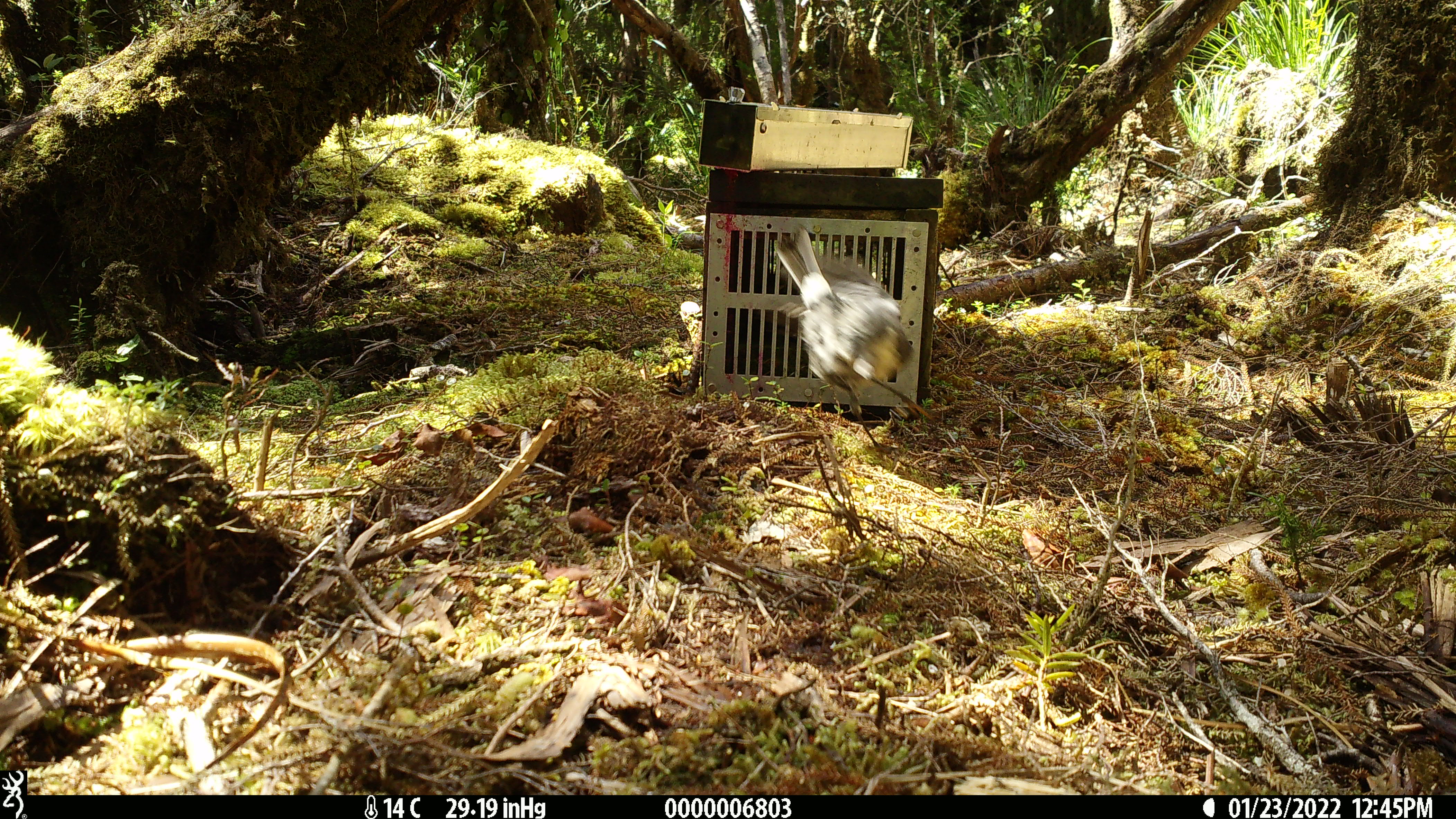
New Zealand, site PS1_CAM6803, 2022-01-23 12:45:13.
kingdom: Animalia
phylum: Chordata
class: Aves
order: Passeriformes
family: Petroicidae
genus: Petroica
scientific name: Petroica australis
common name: new zealand robin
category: robin